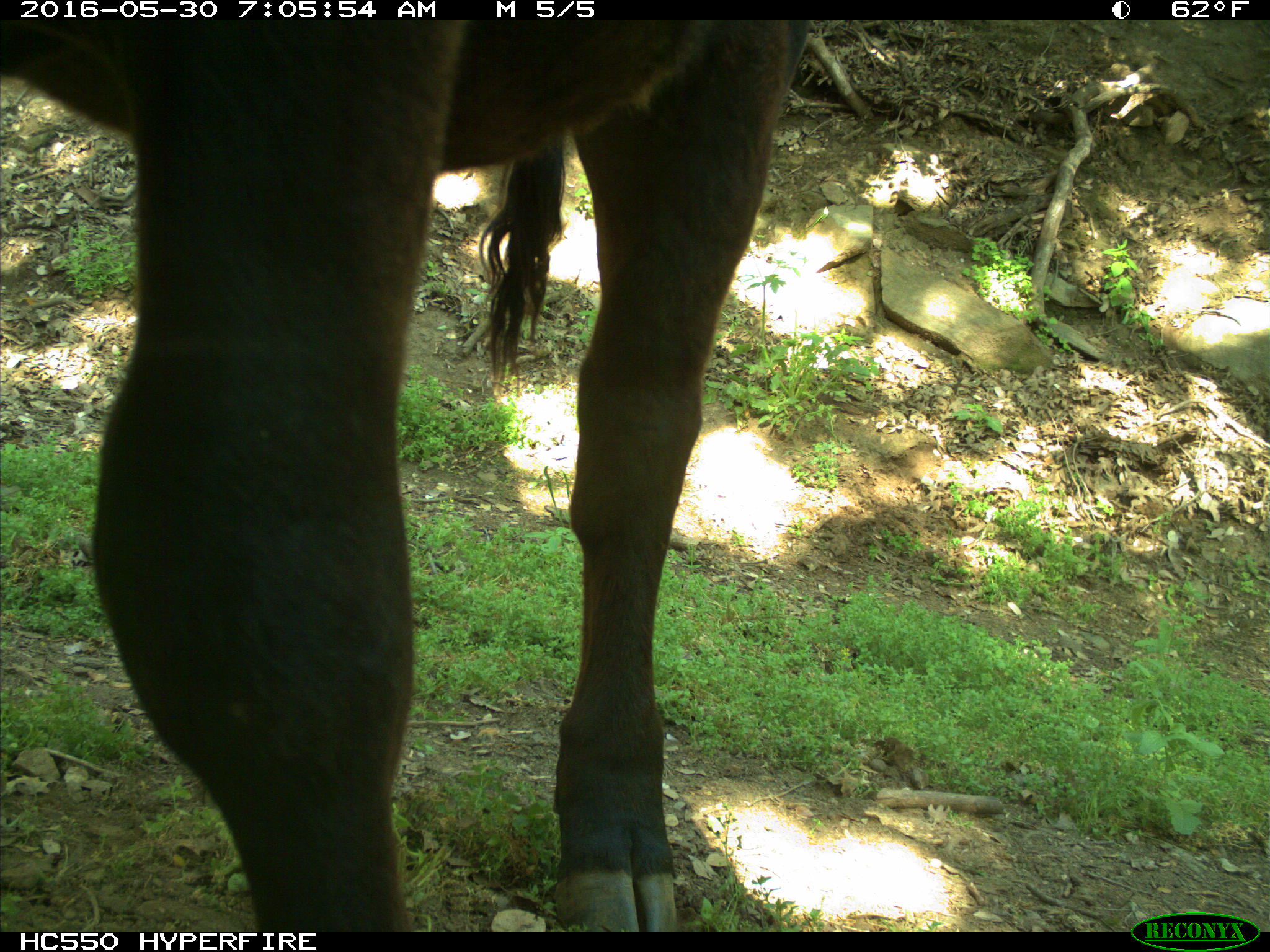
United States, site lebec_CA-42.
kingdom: Animalia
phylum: Chordata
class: Mammalia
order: Artiodactyla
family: Bovidae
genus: Bos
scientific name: Bos taurus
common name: domestic cow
Bos taurus (domestic cow).